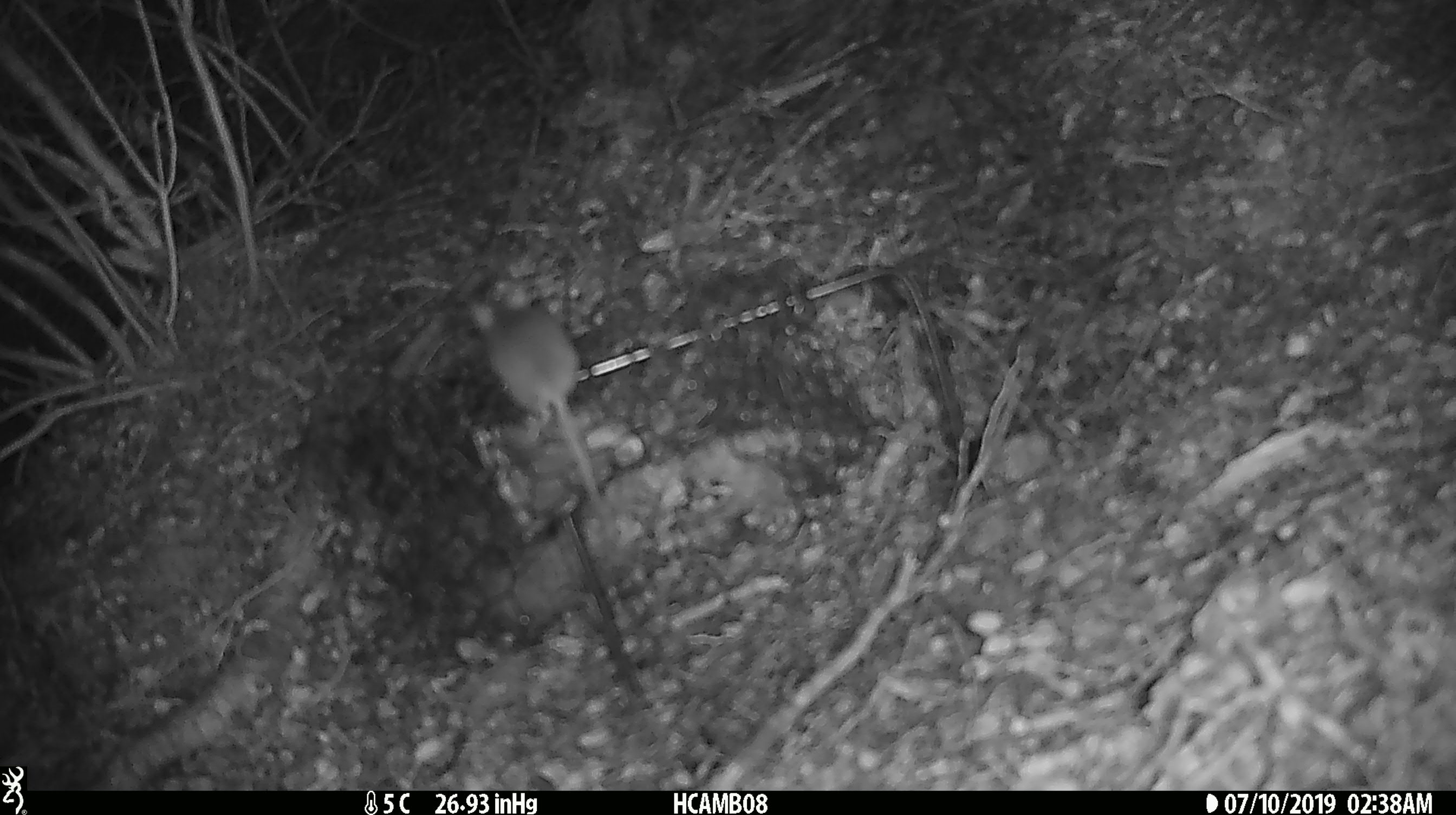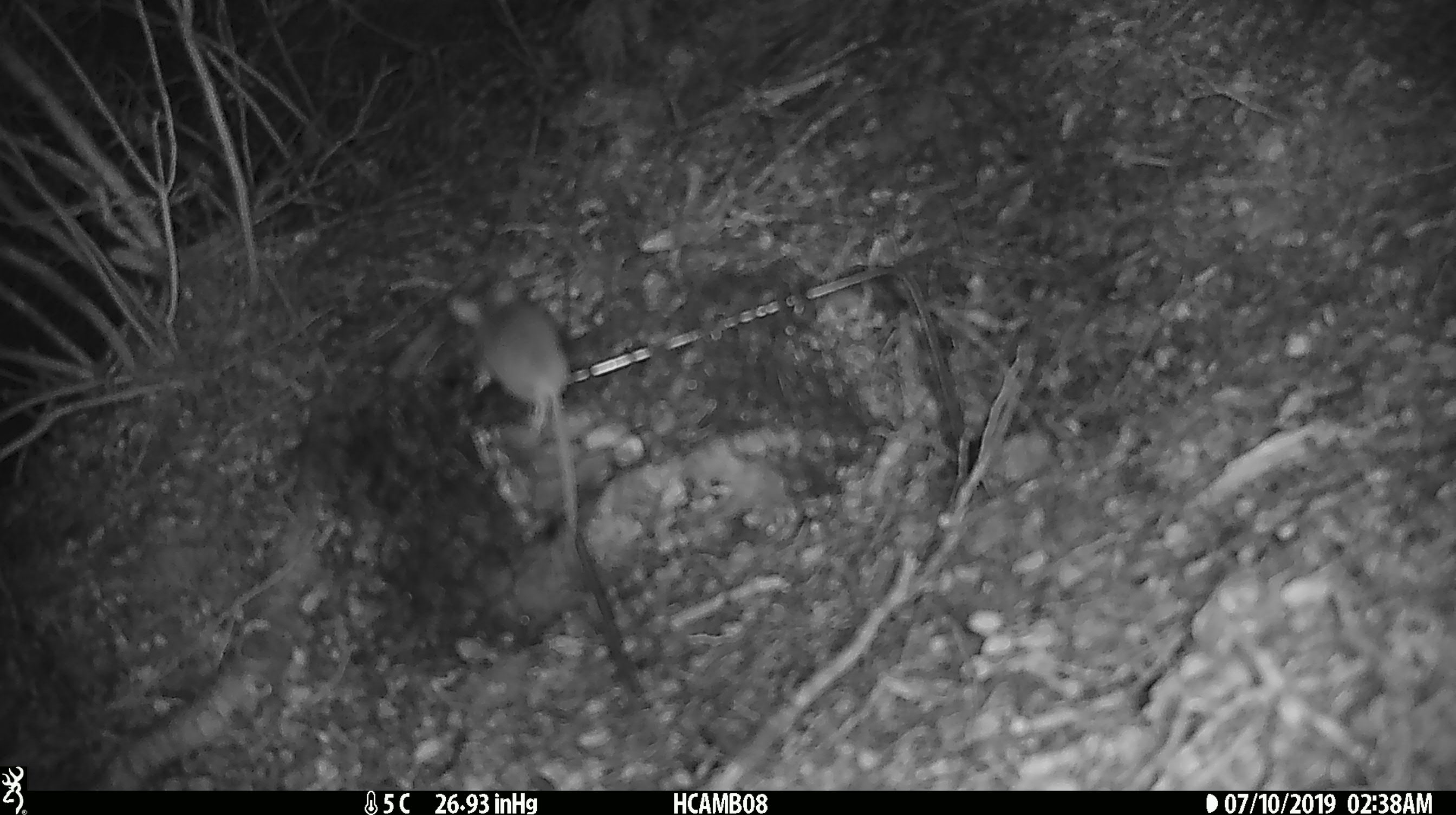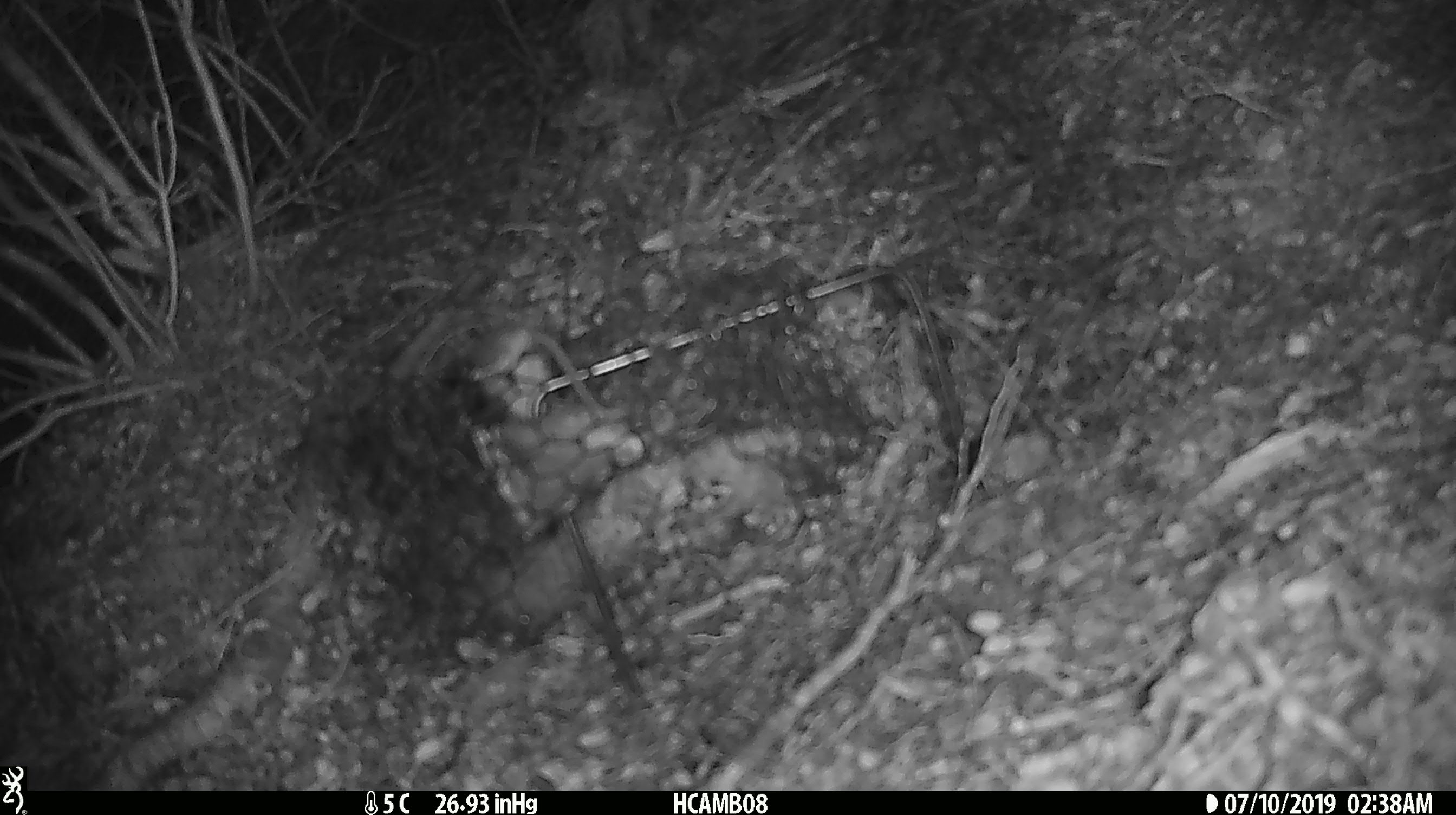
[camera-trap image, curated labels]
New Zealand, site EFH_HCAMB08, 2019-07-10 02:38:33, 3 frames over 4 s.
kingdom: Animalia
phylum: Chordata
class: Mammalia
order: Rodentia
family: Muridae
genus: Mus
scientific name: Mus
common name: mouse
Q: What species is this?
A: Mouse (Mus).